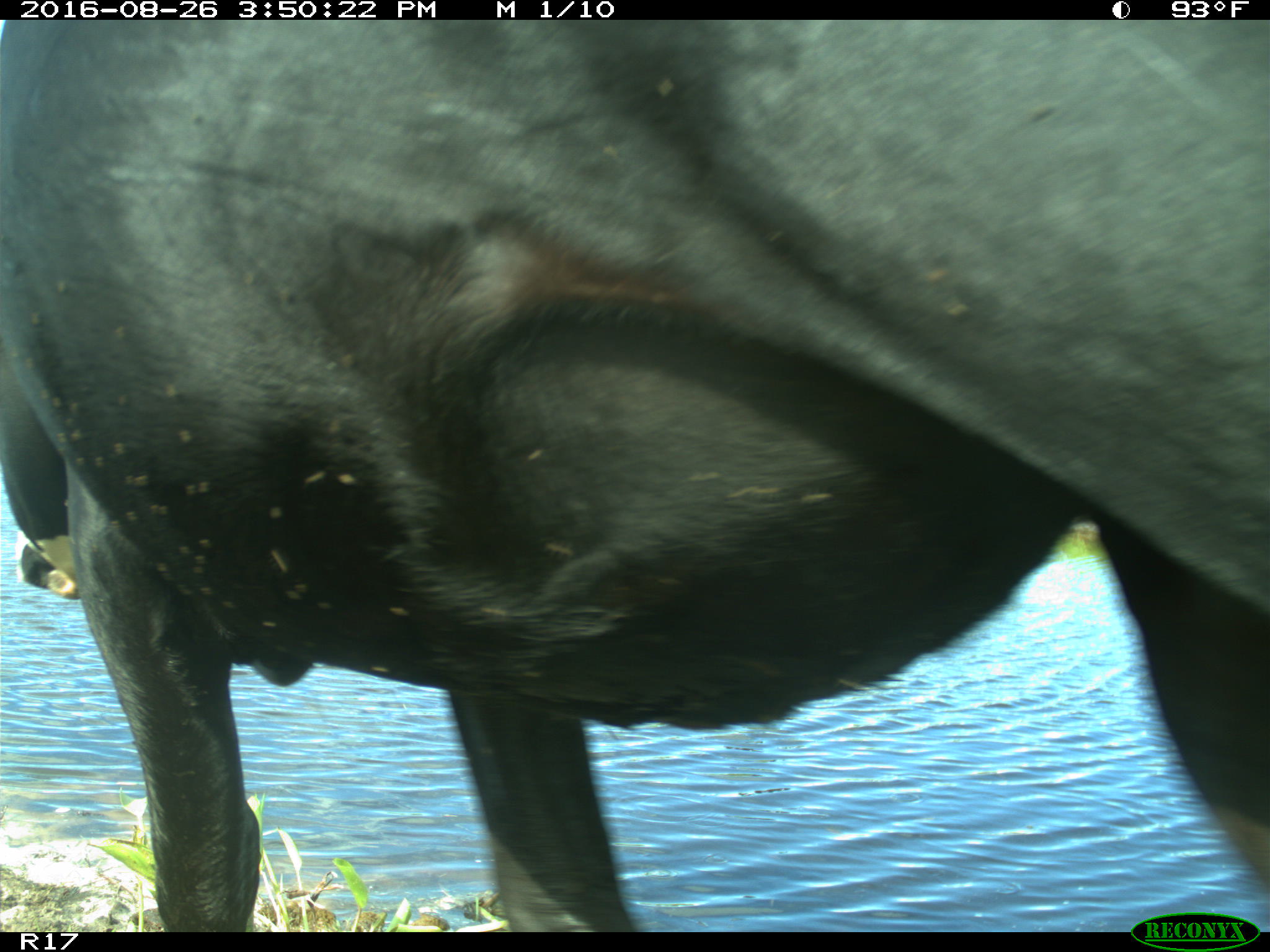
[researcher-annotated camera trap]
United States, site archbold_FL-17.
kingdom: Animalia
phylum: Chordata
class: Mammalia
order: Artiodactyla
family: Bovidae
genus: Bos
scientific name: Bos taurus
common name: domestic cow